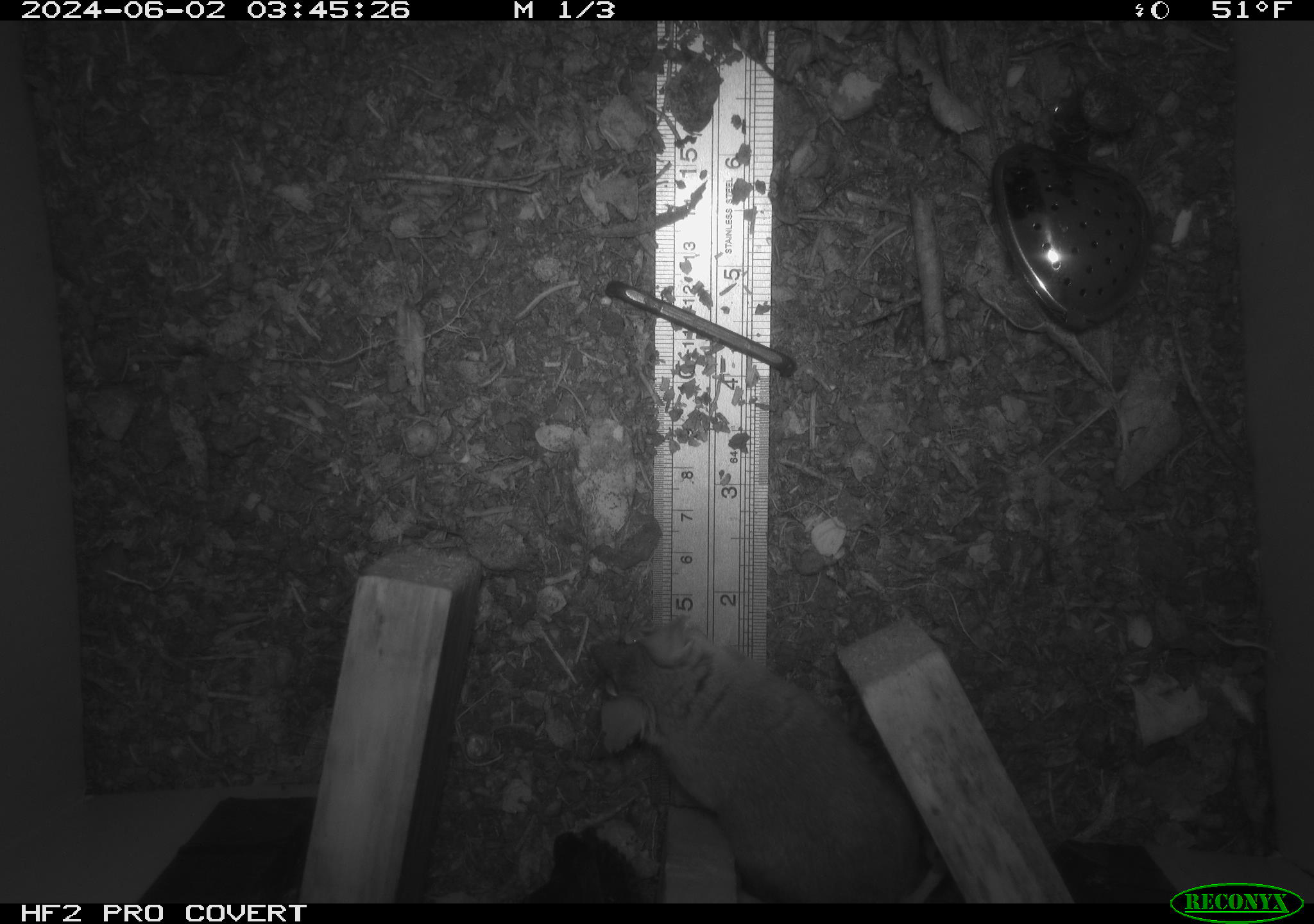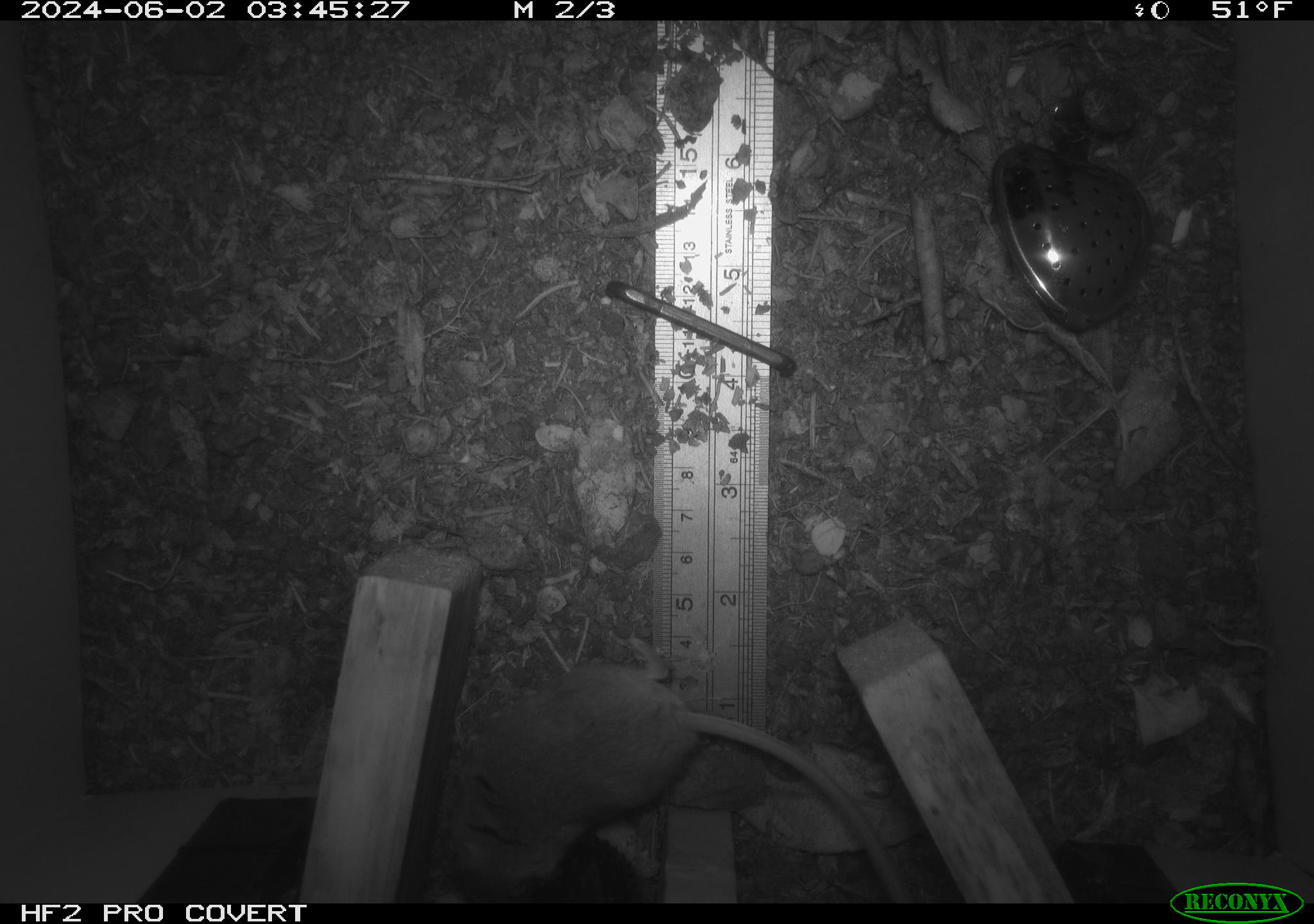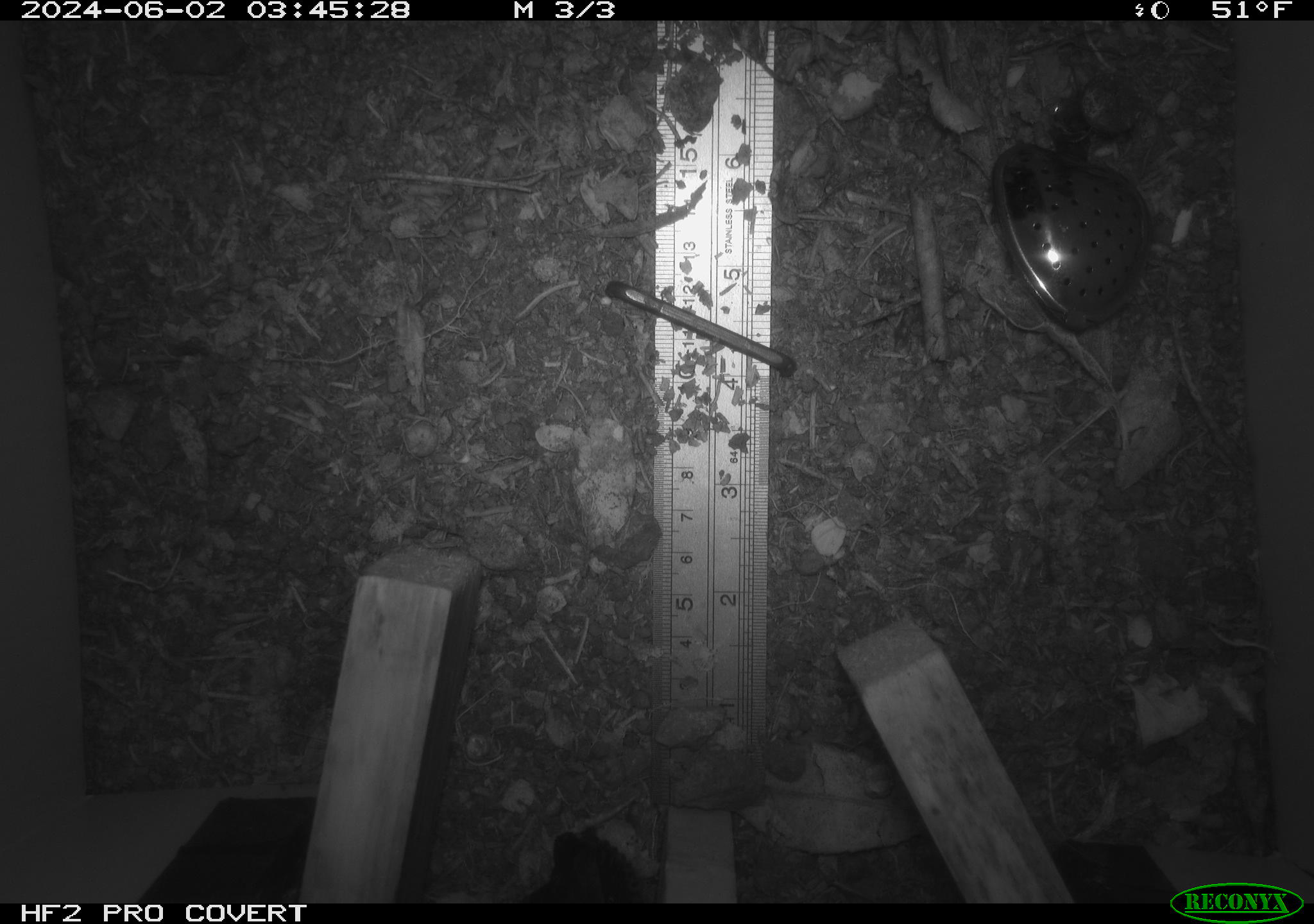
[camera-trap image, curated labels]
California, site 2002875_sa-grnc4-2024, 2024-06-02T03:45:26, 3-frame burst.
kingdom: Animalia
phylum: Chordata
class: Mammalia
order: Rodentia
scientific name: Rodentia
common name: rodent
Rodent (Rodentia).